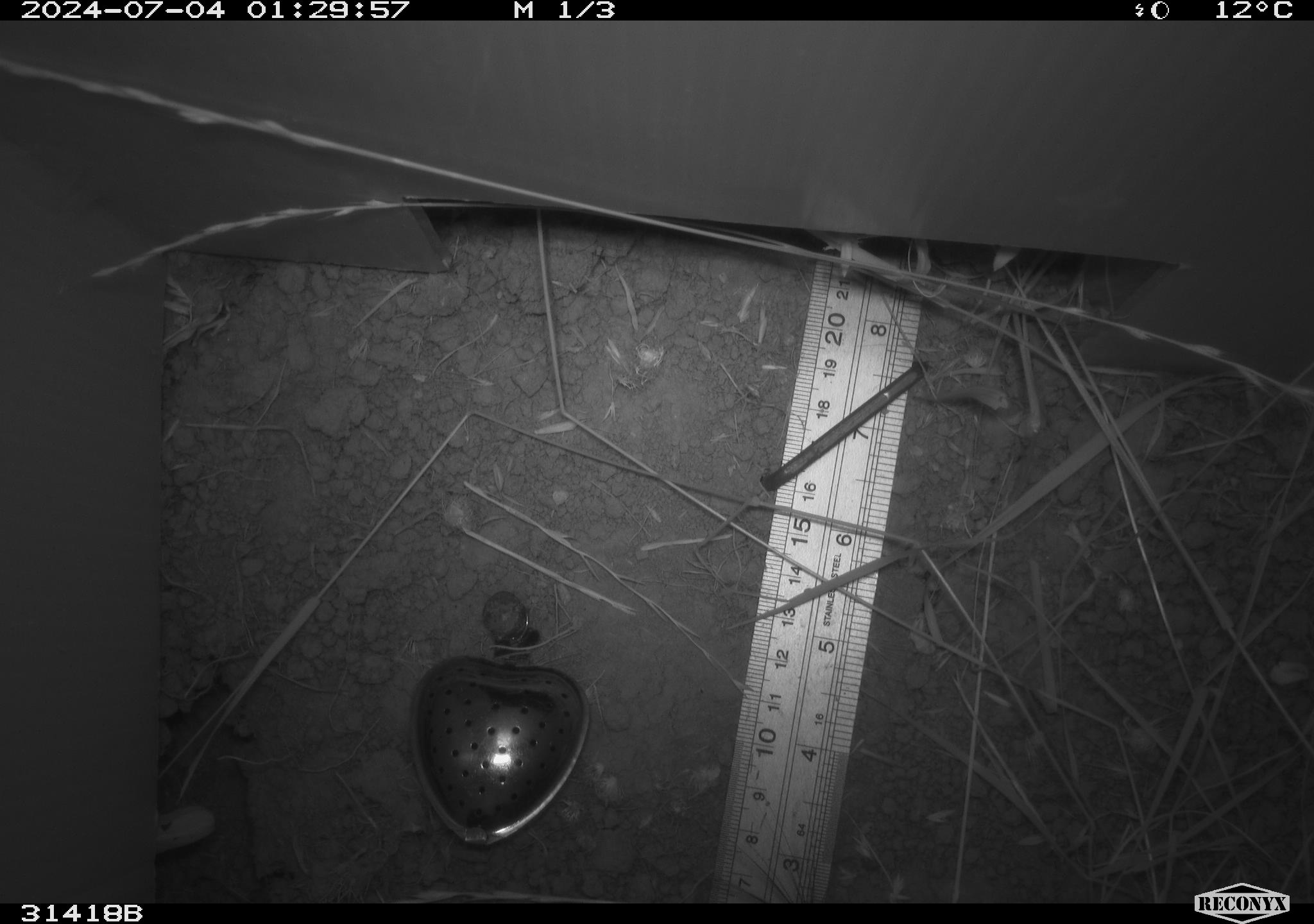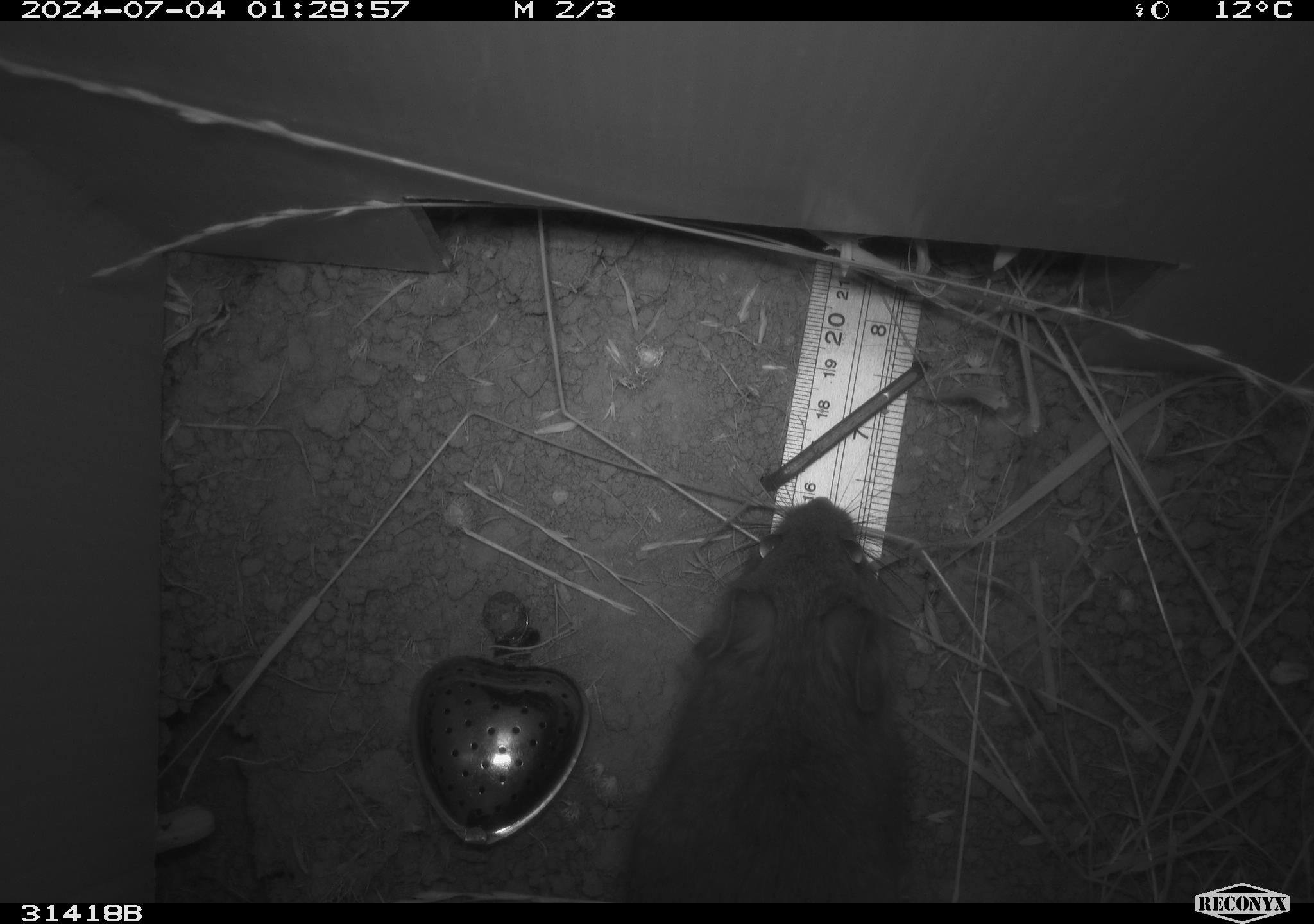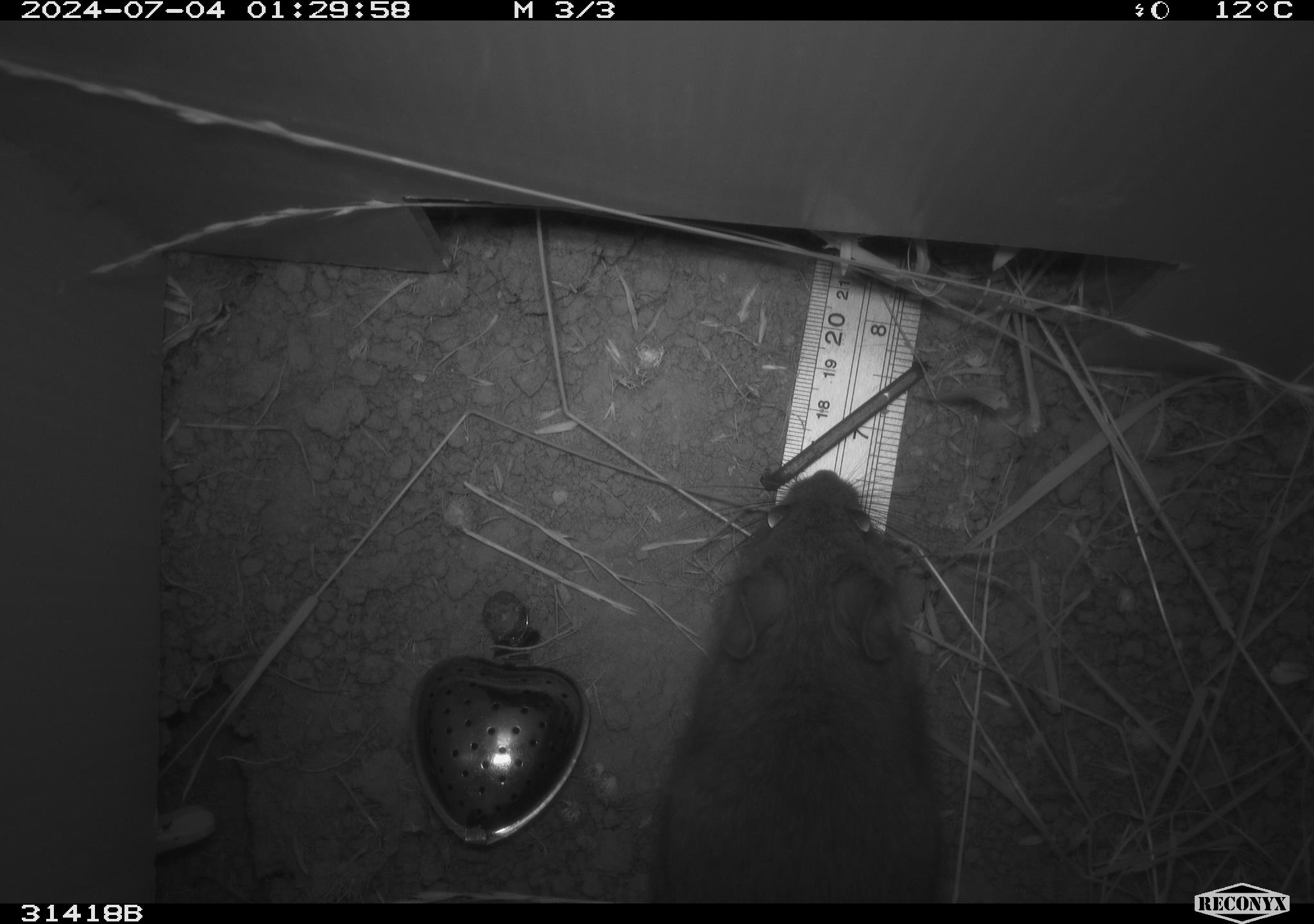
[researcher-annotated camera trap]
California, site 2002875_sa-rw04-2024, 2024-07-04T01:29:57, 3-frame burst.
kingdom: Animalia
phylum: Chordata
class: Mammalia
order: Rodentia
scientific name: Rodentia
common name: rodent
Rodent (Rodentia).